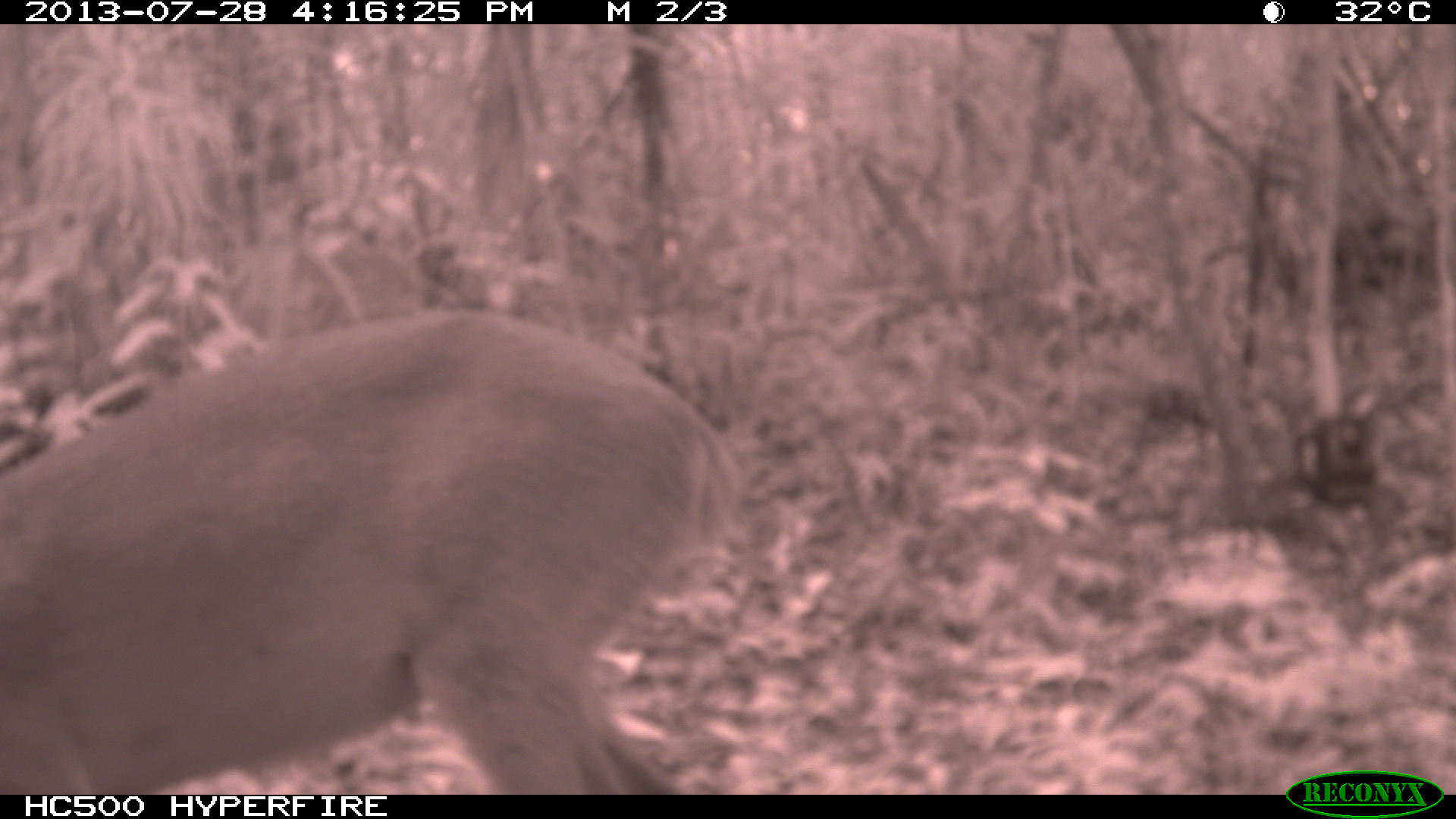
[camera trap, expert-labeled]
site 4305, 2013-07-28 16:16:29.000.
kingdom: Animalia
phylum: Chordata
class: Mammalia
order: Artiodactyla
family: Cervidae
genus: Mazama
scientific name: Mazama temama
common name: central american red brocket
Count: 1.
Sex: male.